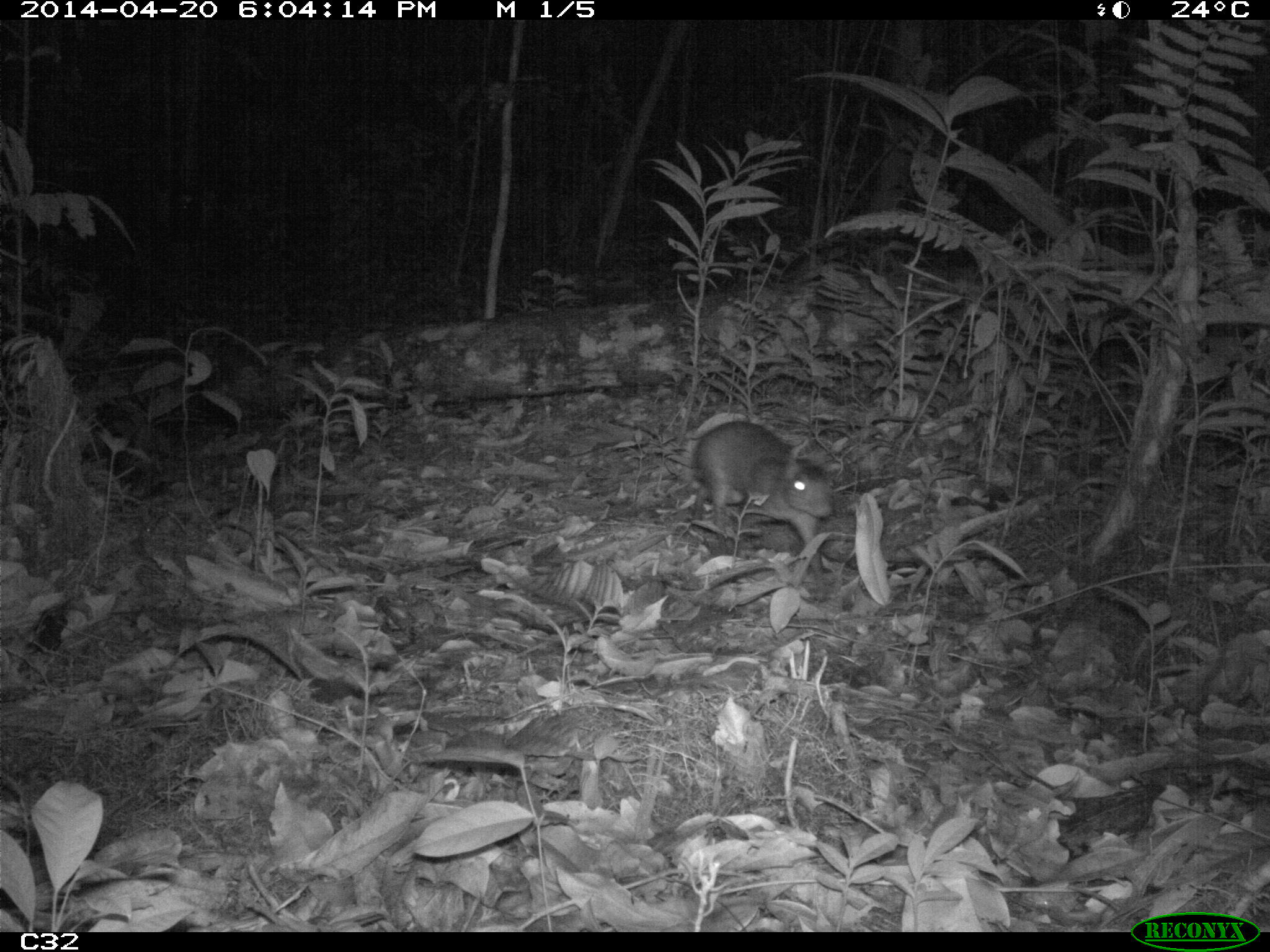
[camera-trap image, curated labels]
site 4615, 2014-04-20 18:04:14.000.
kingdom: Animalia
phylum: Chordata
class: Mammalia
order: Rodentia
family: Dasyproctidae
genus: Myoprocta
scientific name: Myoprocta pratti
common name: green acouchi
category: myoprocta pratii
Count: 2.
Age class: adult.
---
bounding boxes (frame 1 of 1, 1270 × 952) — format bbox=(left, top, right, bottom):
myoprocta pratii: bbox=(694, 421, 832, 586)